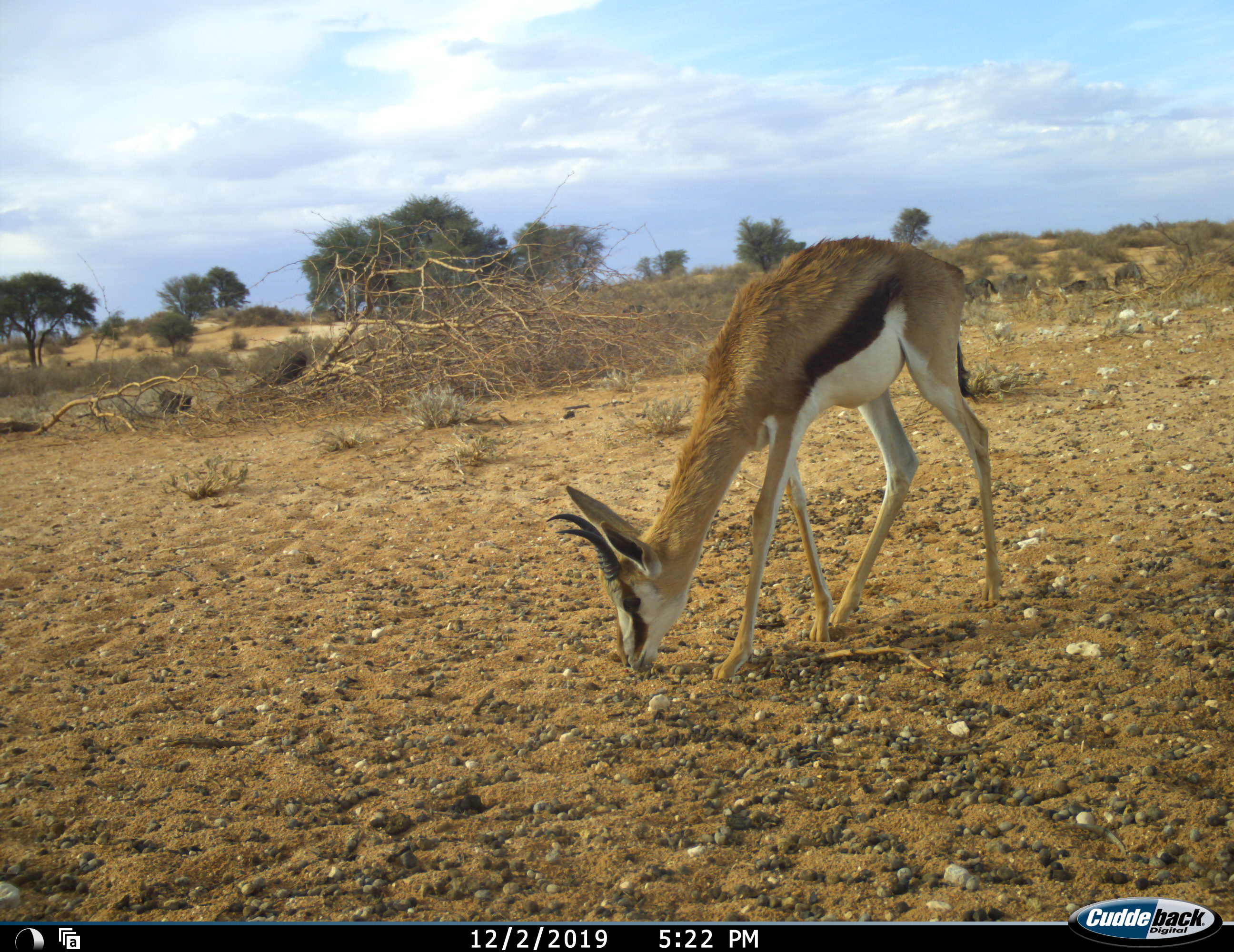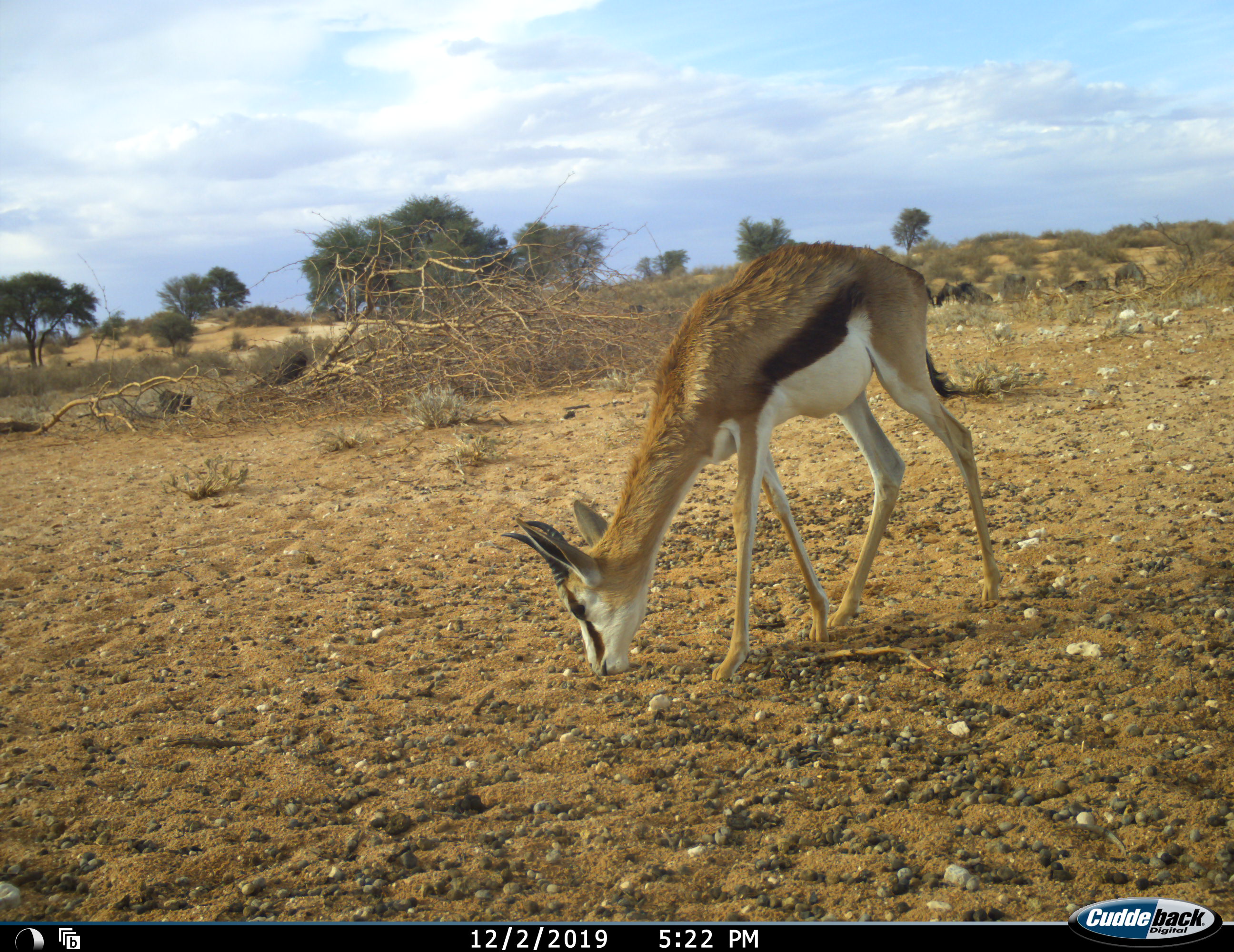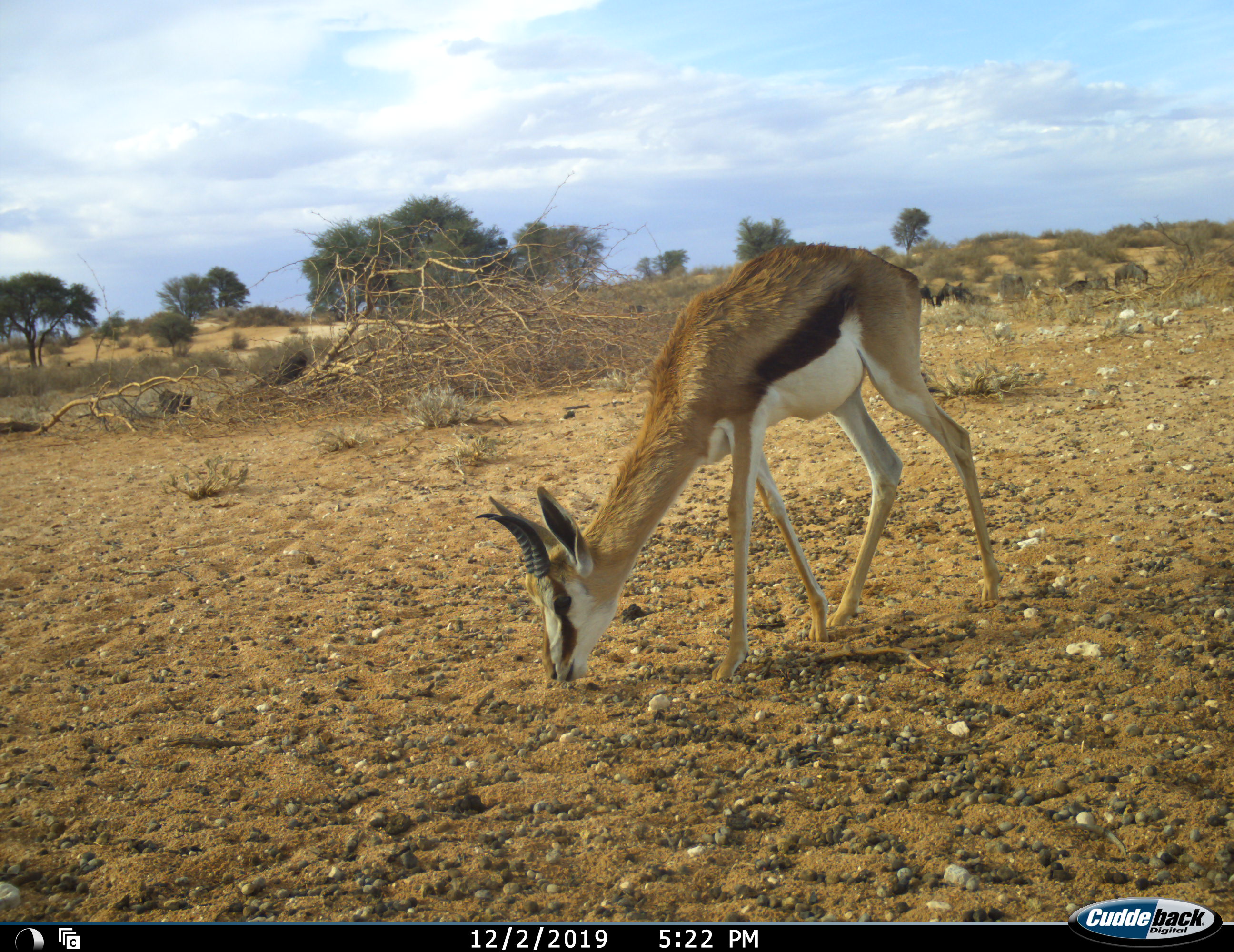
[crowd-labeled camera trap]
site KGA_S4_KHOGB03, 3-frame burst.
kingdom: Animalia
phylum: Chordata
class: Mammalia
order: Artiodactyla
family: Bovidae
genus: Antidorcas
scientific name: Antidorcas marsupialis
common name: springbok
Springbok (Antidorcas marsupialis), count 1. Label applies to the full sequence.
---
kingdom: Animalia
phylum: Chordata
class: Mammalia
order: Artiodactyla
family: Bovidae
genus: Connochaetes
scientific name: Connochaetes taurinus taurinus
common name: blue wildebeest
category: wildebeestblue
Wildebeestblue (blue wildebeest) (Connochaetes taurinus taurinus), count 7. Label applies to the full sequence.